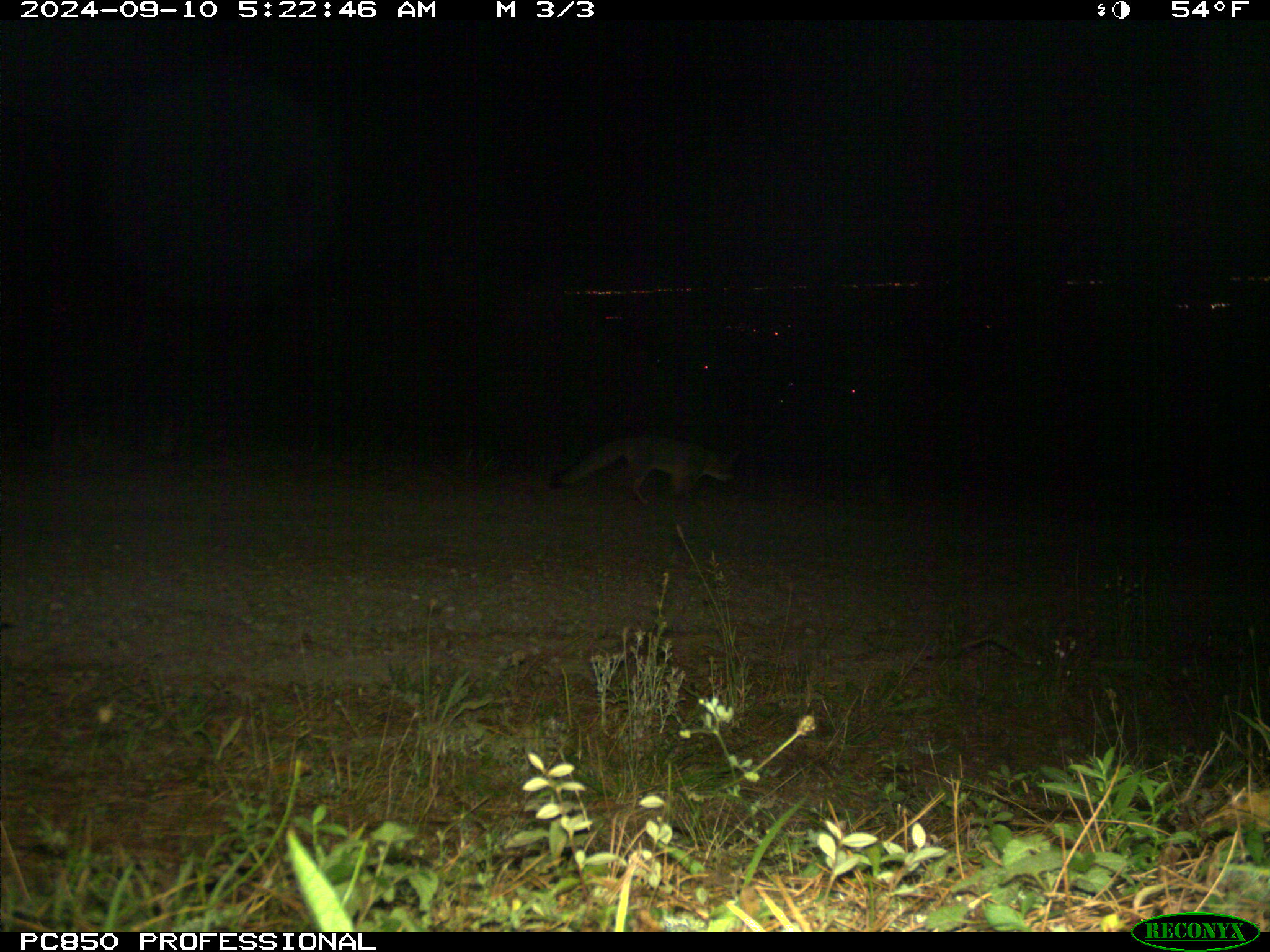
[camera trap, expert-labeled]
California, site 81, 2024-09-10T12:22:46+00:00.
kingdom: Animalia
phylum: Chordata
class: Mammalia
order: Carnivora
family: Canidae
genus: Urocyon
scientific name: Urocyon cinereoargenteus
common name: gray fox